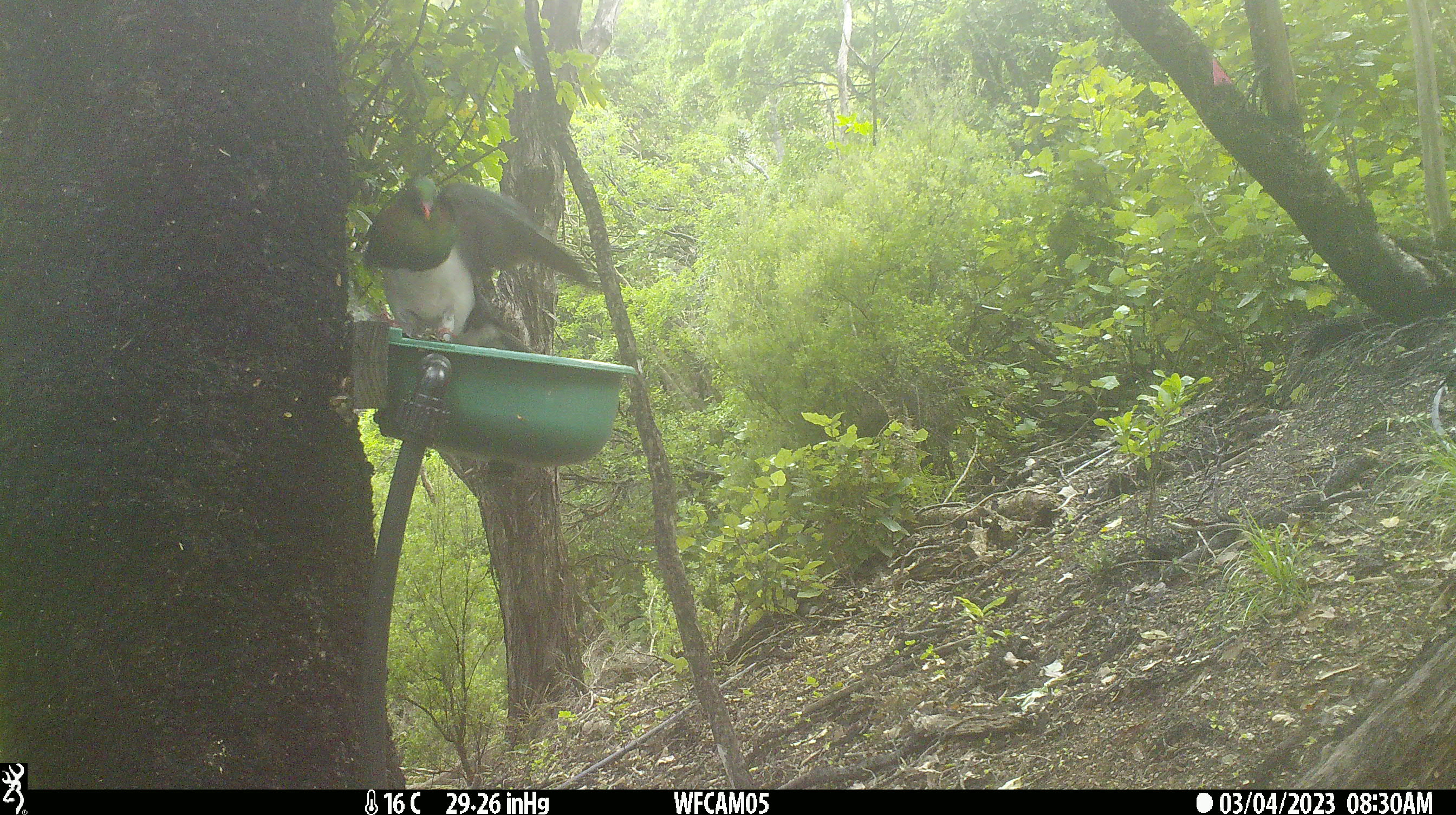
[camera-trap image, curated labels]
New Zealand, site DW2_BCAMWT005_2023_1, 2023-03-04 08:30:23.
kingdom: Animalia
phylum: Chordata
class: Aves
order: Columbiformes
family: Columbidae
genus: Hemiphaga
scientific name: Hemiphaga novaeseelandiae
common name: new zealand pigeon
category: kereru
Kereru (new zealand pigeon) (Hemiphaga novaeseelandiae).